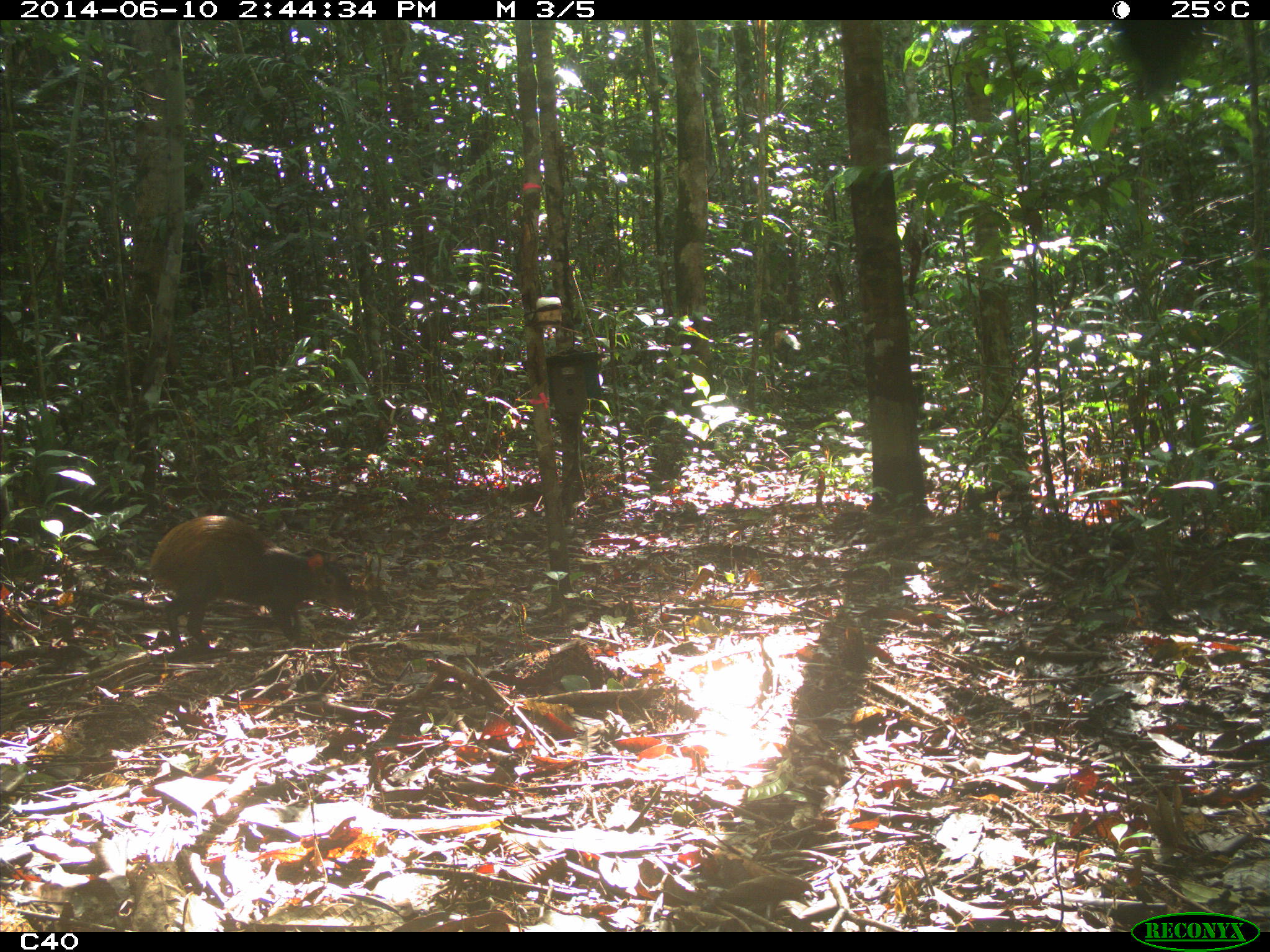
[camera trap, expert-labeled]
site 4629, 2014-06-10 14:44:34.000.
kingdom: Animalia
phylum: Chordata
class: Mammalia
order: Rodentia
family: Dasyproctidae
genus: Dasyprocta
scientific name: Dasyprocta leporina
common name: red-rumped agouti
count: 1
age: adult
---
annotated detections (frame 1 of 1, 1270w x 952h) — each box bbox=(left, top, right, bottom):
dasyprocta leporina: bbox=(147, 514, 355, 652)